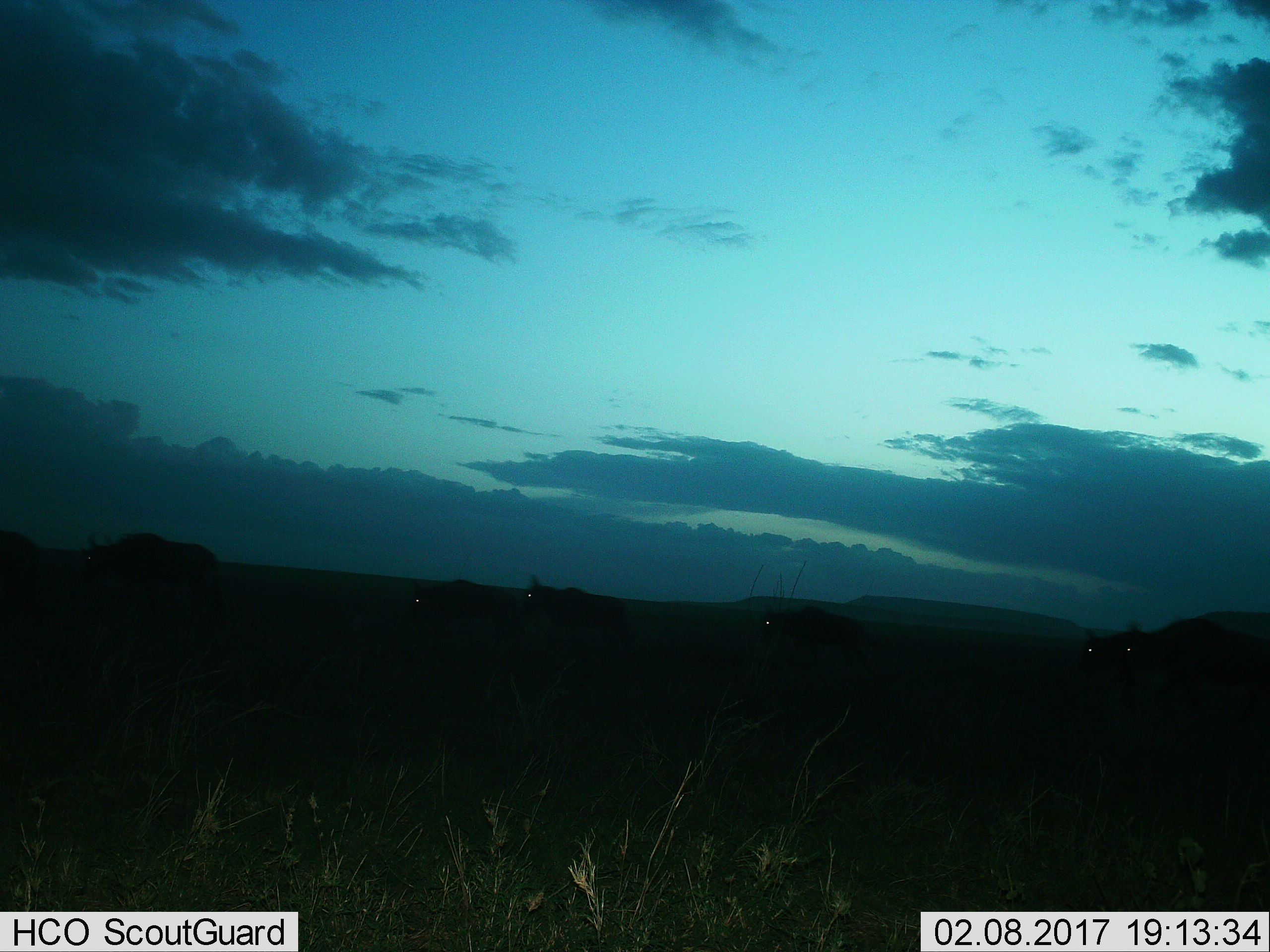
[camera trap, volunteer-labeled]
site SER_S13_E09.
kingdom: Animalia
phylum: Chordata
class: Mammalia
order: Artiodactyla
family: Bovidae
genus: Connochaetes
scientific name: Connochaetes taurinus taurinus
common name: blue wildebeest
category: wildebeestblue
Wildebeestblue (blue wildebeest) (Connochaetes taurinus taurinus), count 7. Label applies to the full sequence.